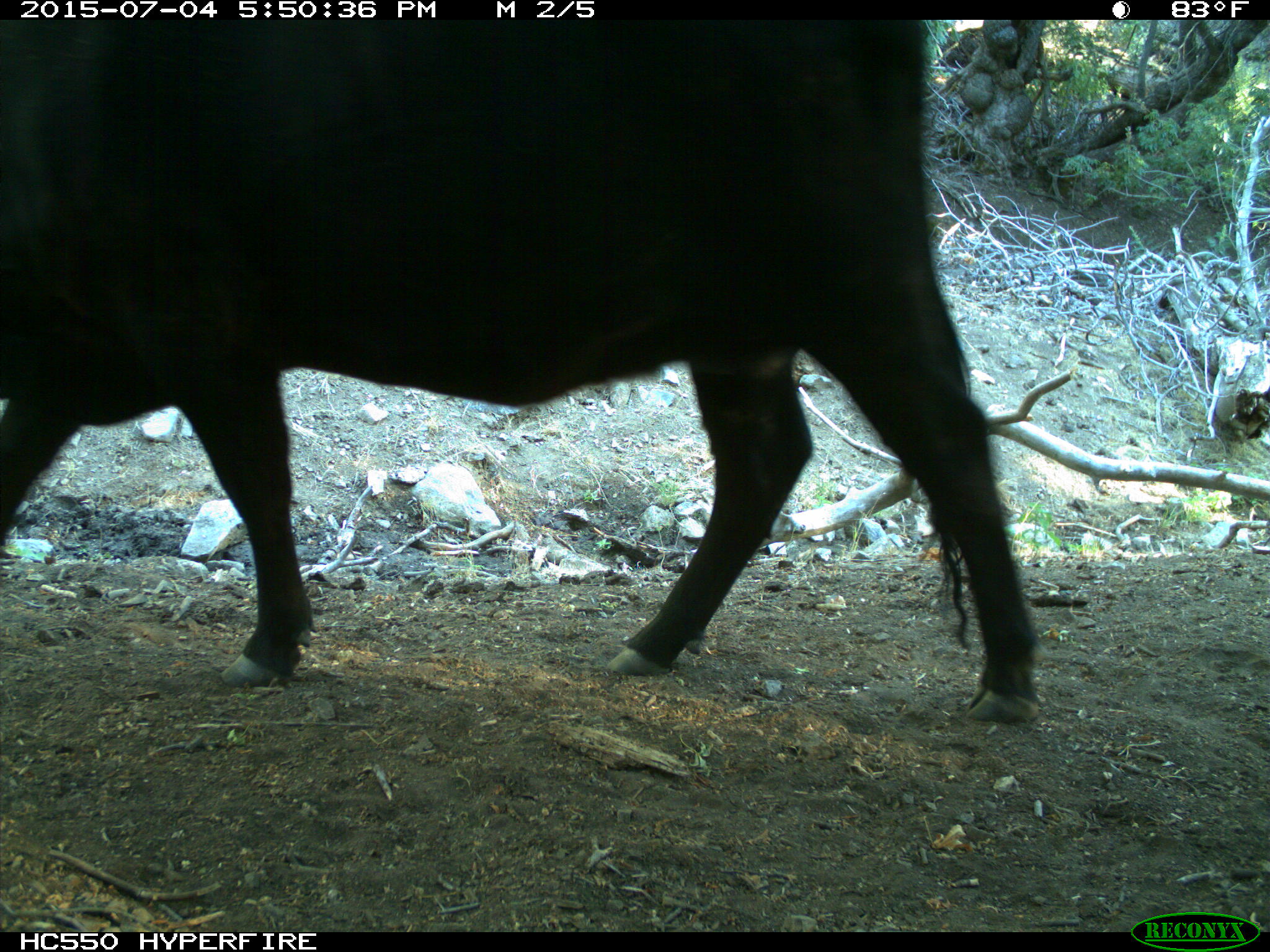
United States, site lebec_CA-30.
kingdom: Animalia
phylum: Chordata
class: Mammalia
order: Artiodactyla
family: Bovidae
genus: Bos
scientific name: Bos taurus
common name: domestic cow